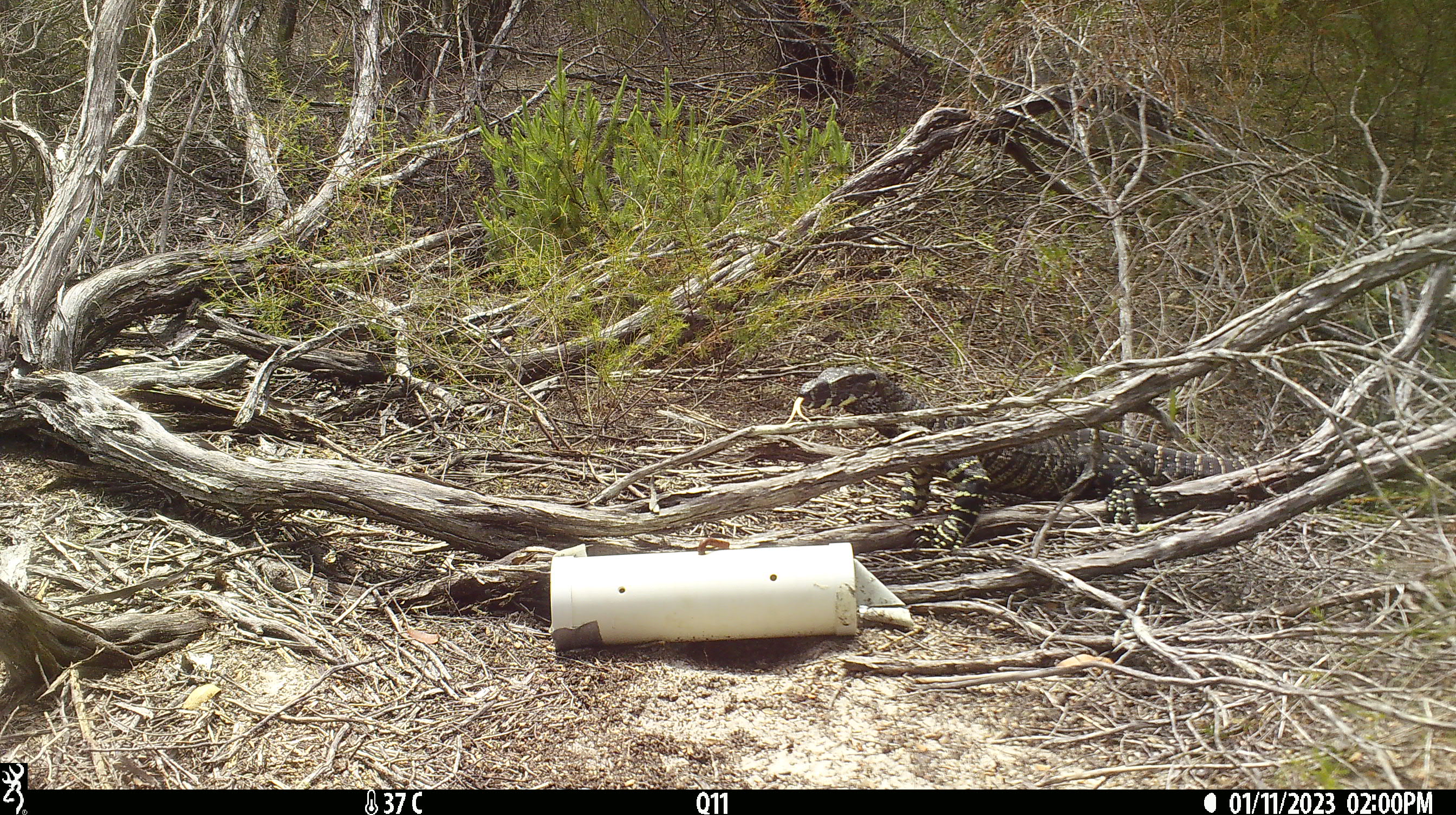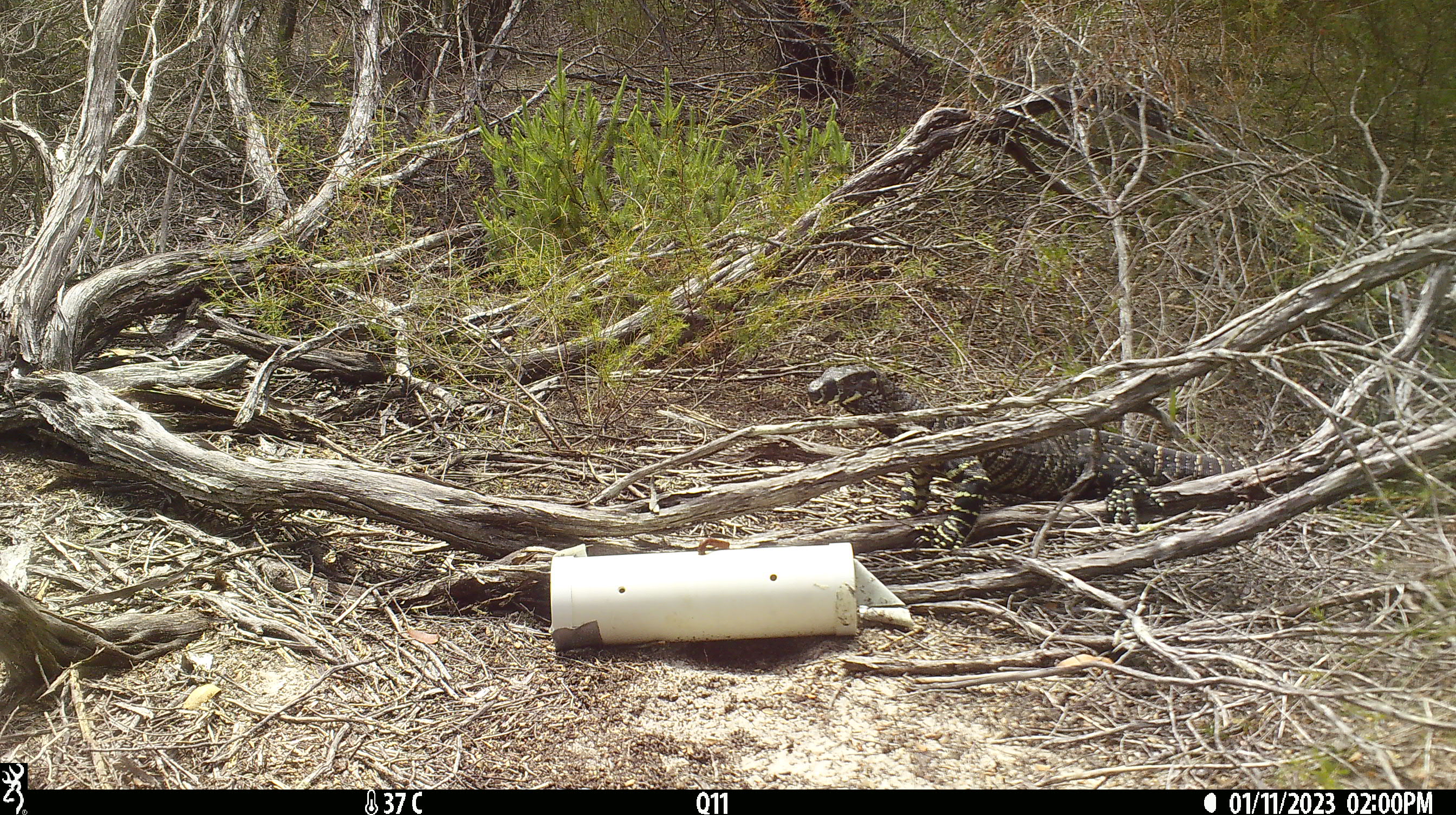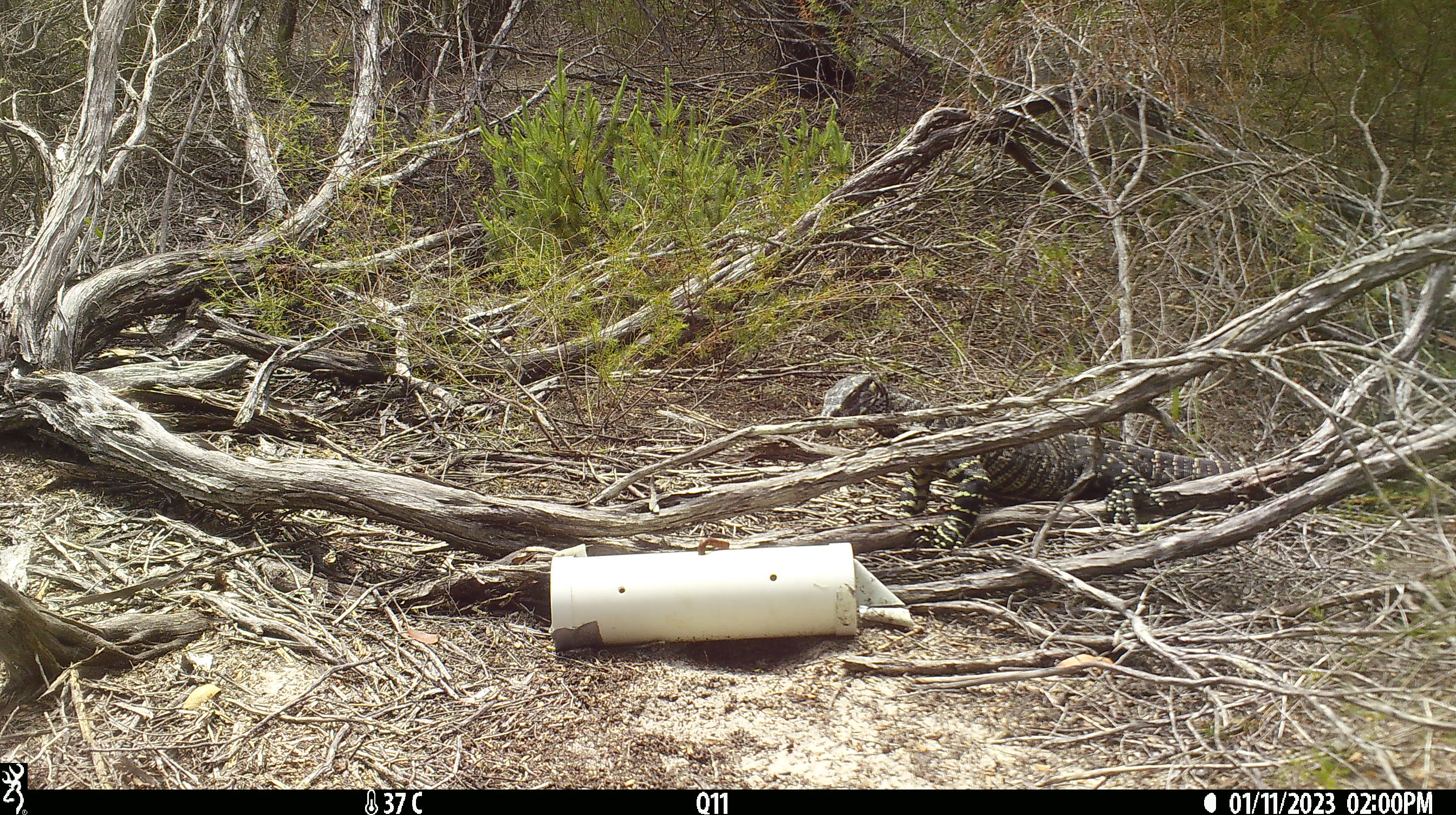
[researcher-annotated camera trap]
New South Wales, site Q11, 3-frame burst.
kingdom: Animalia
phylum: Chordata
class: Reptilia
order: Squamata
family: Varanidae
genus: Varanus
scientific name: Varanus varius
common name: lace monitor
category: goanna